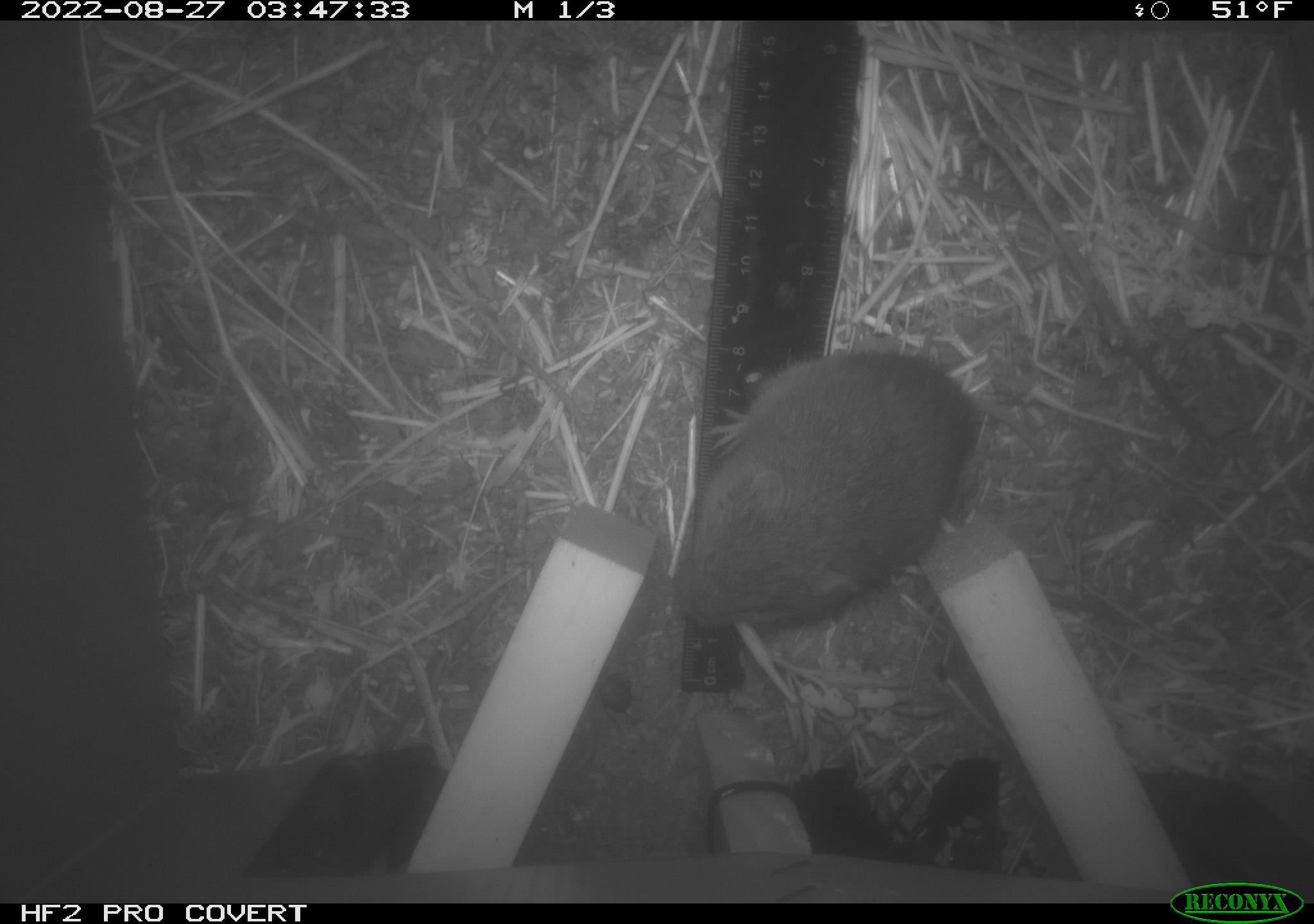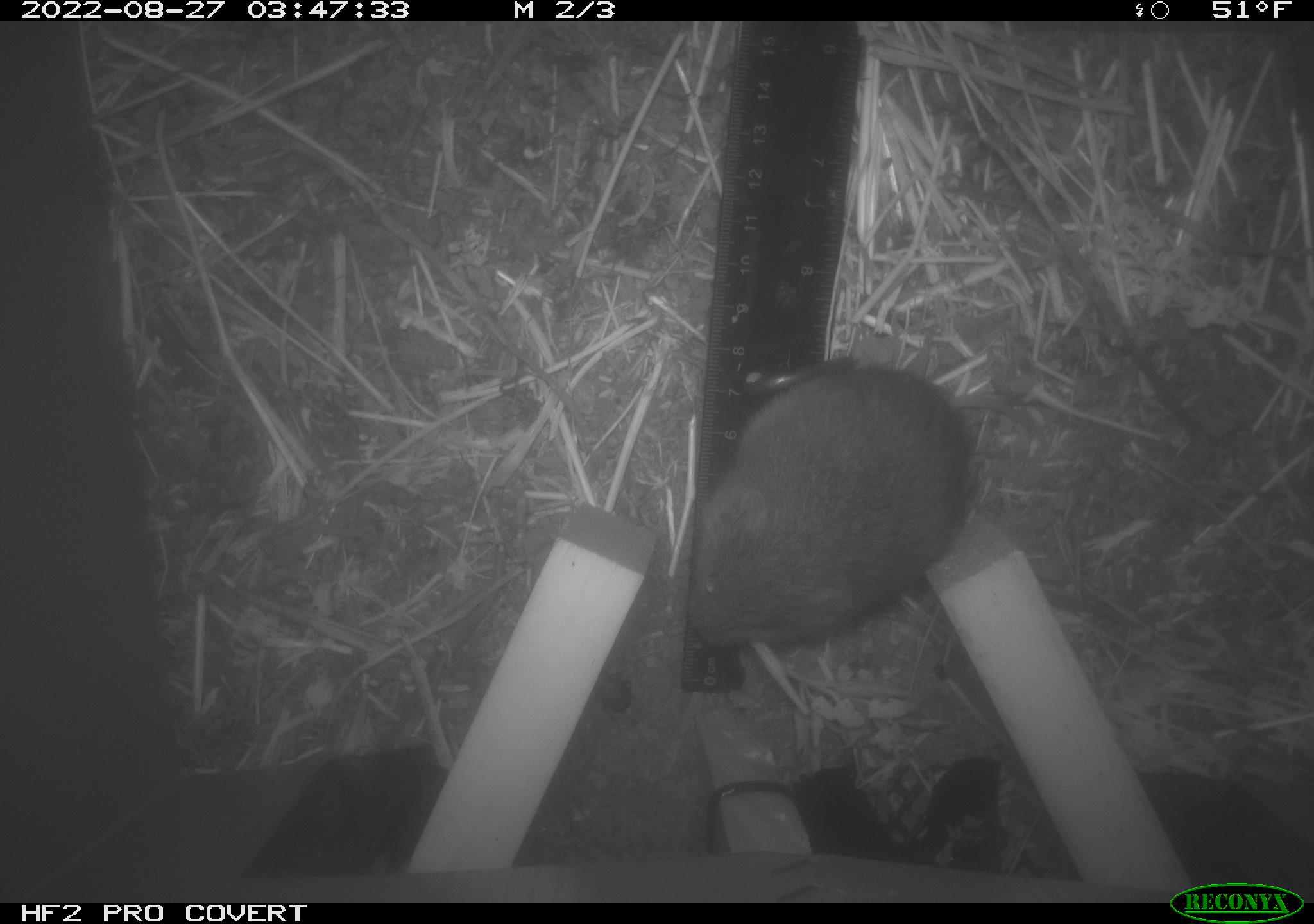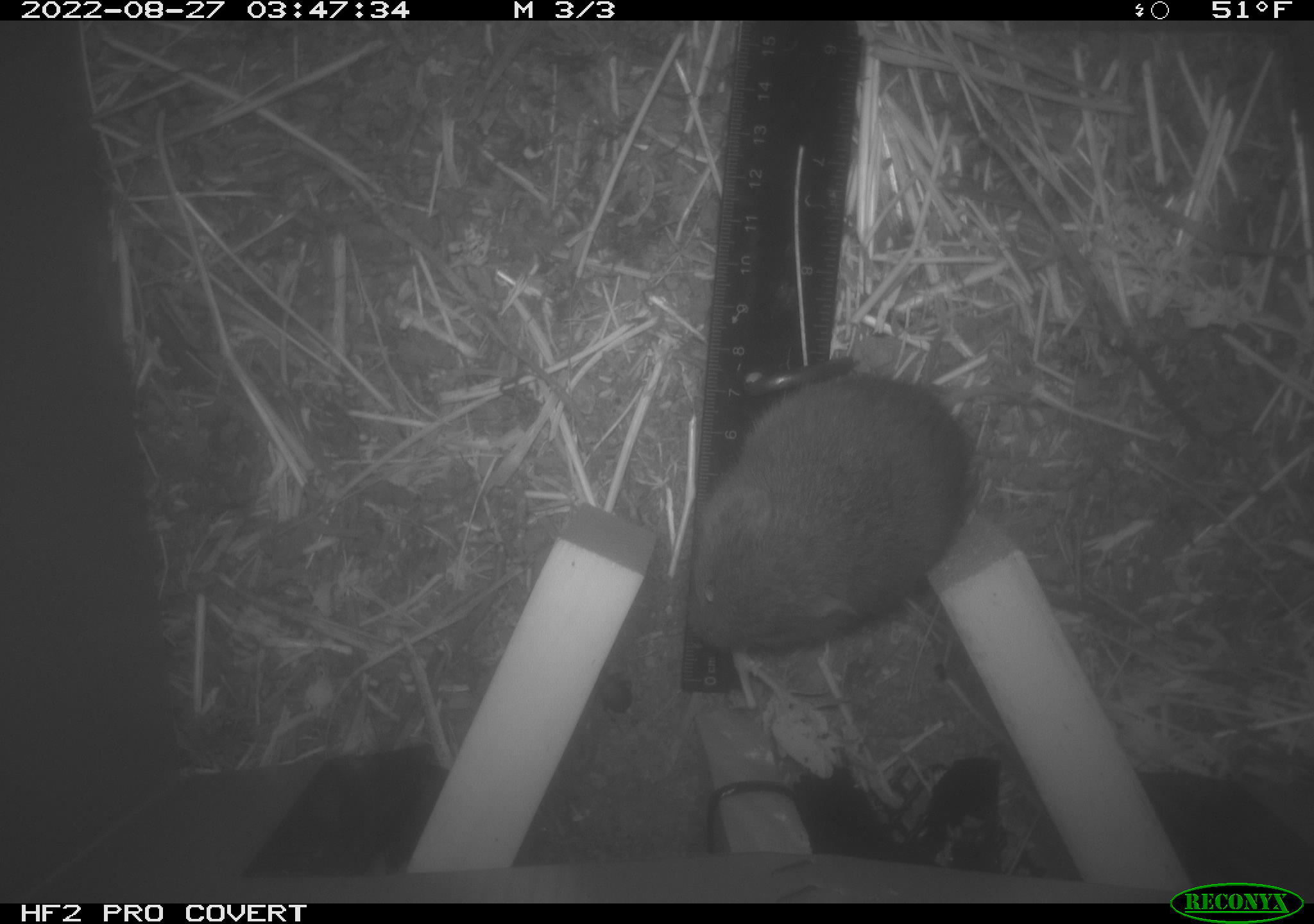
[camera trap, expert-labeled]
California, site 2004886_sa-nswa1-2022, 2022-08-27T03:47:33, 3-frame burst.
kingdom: Animalia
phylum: Chordata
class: Mammalia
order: Rodentia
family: Cricetidae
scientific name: Cricetidae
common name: hamsters, voles, lemmings, and allies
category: cricetidae family